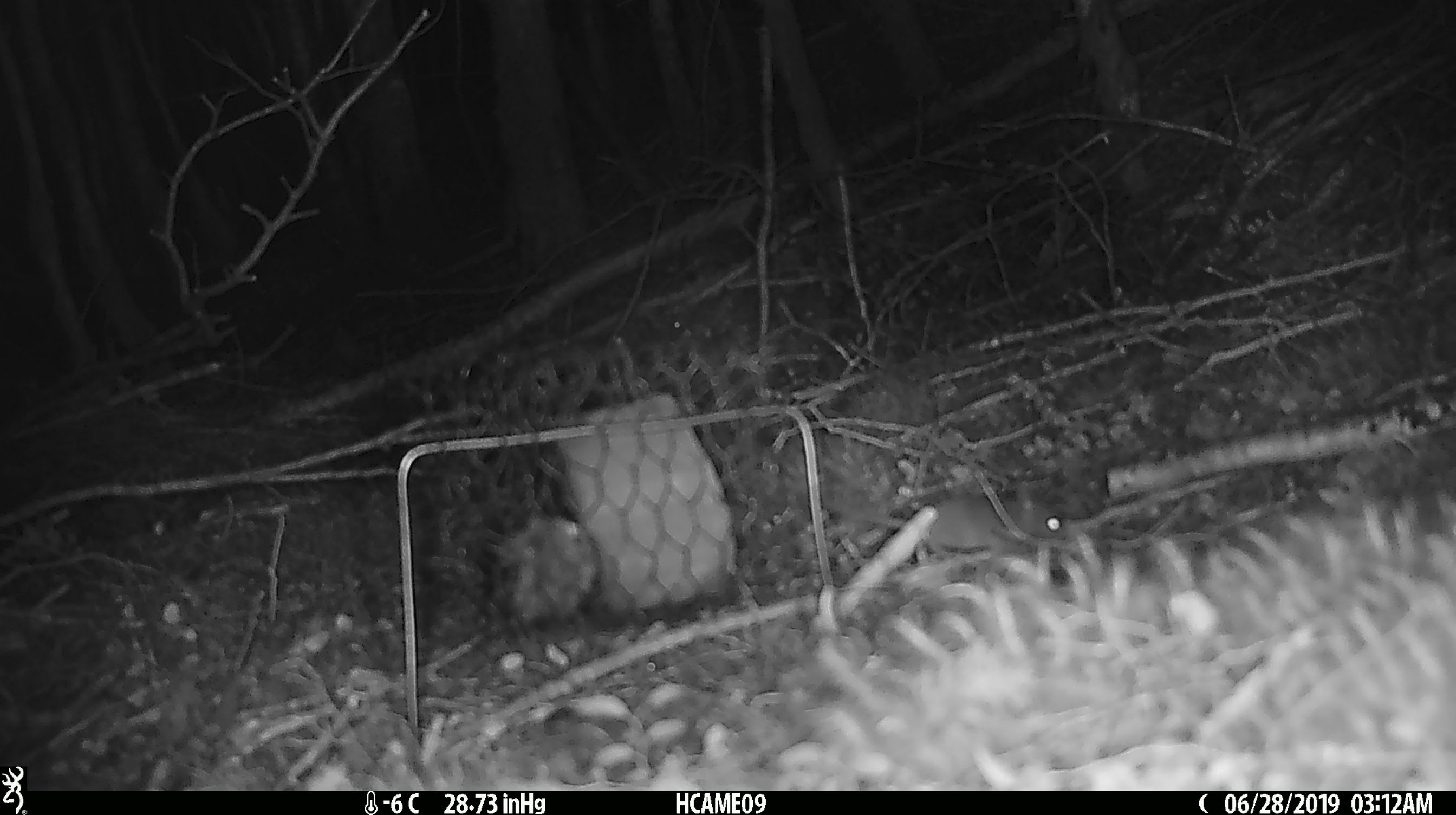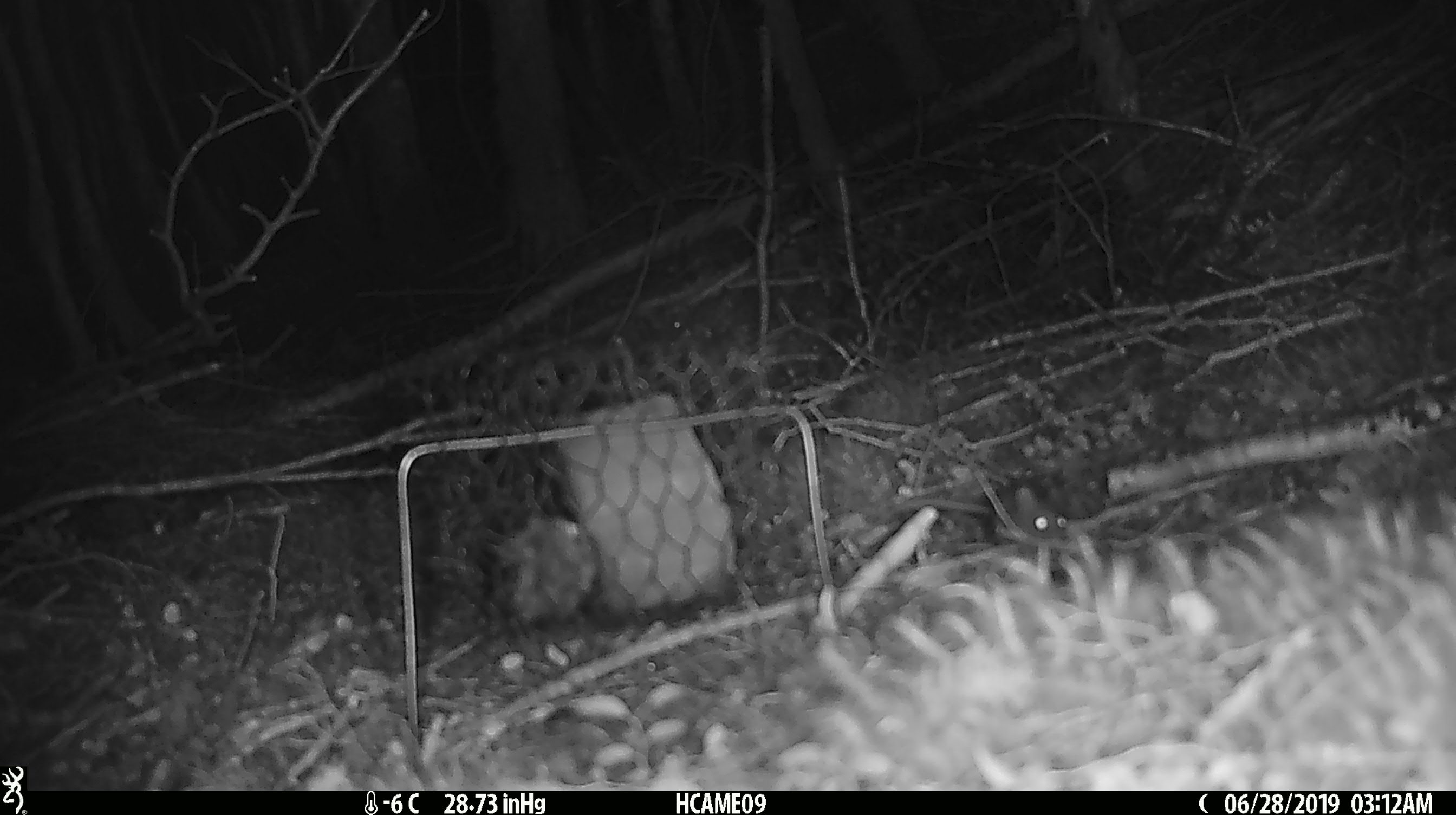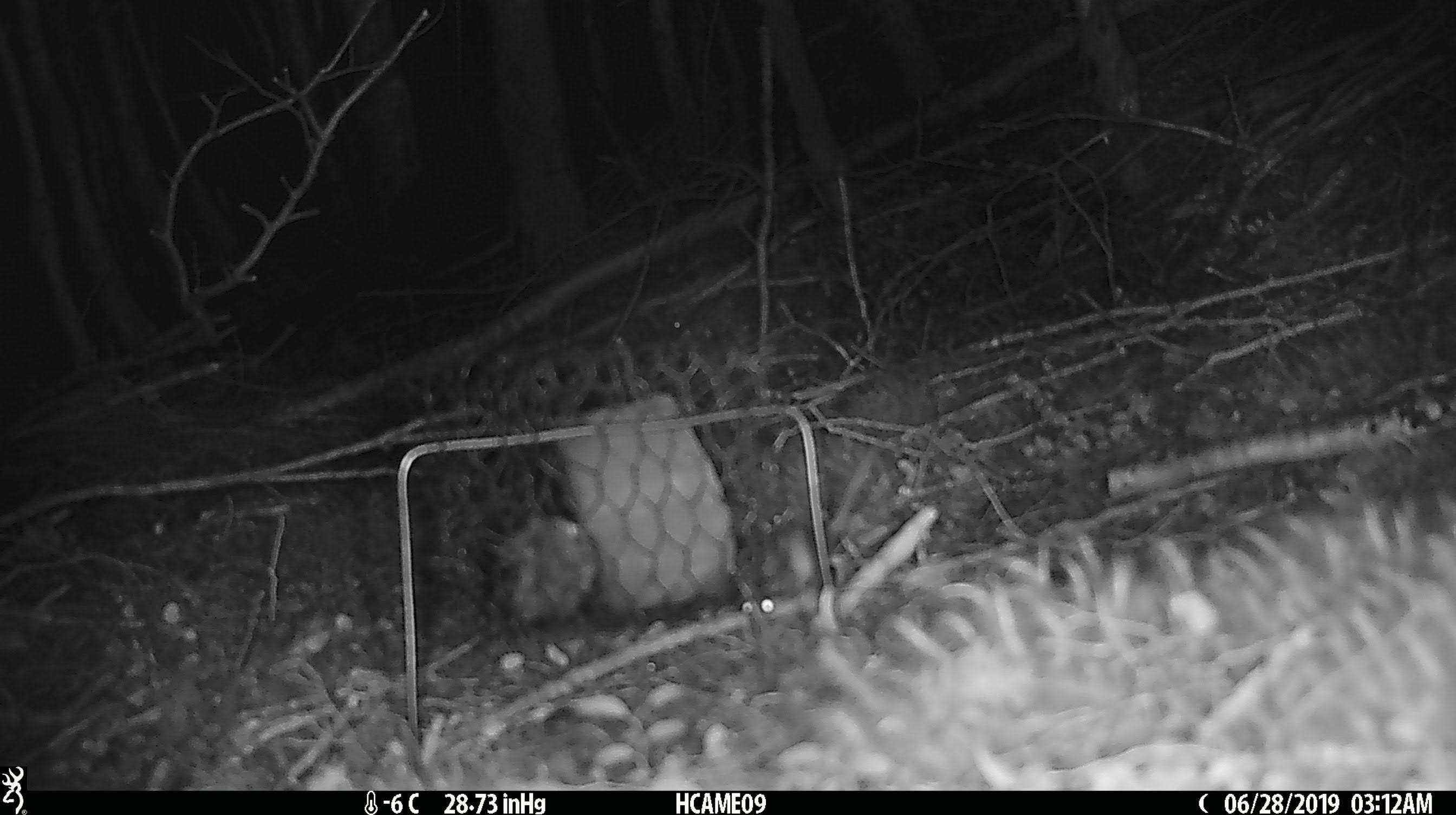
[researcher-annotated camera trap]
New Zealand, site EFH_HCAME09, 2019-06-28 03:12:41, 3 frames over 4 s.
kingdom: Animalia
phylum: Chordata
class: Mammalia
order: Rodentia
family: Muridae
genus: Mus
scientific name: Mus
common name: mouse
Mouse (Mus).